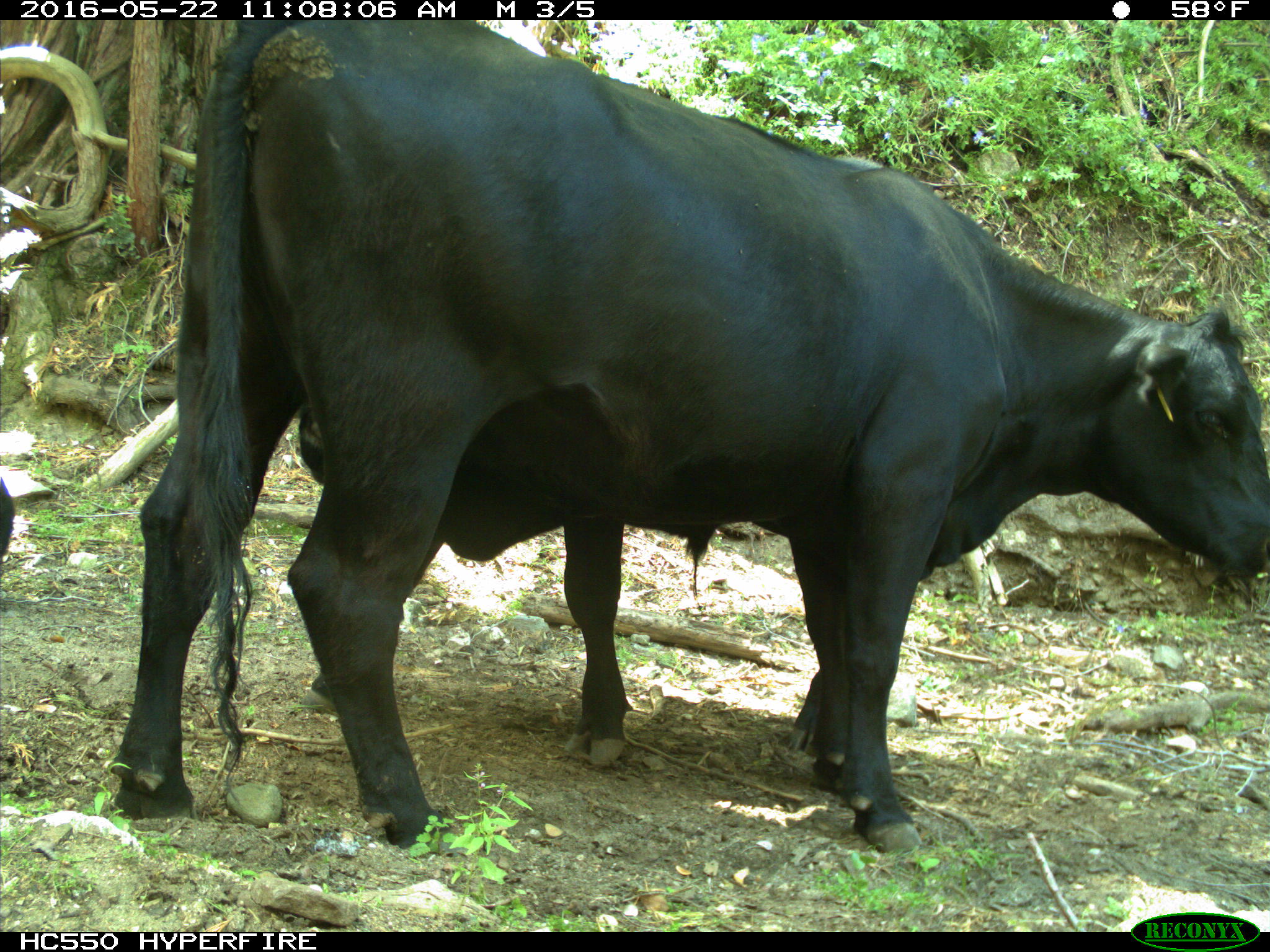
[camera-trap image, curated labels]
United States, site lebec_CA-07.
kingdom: Animalia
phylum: Chordata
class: Mammalia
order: Artiodactyla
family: Bovidae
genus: Bos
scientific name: Bos taurus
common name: domestic cow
Bos taurus (domestic cow).